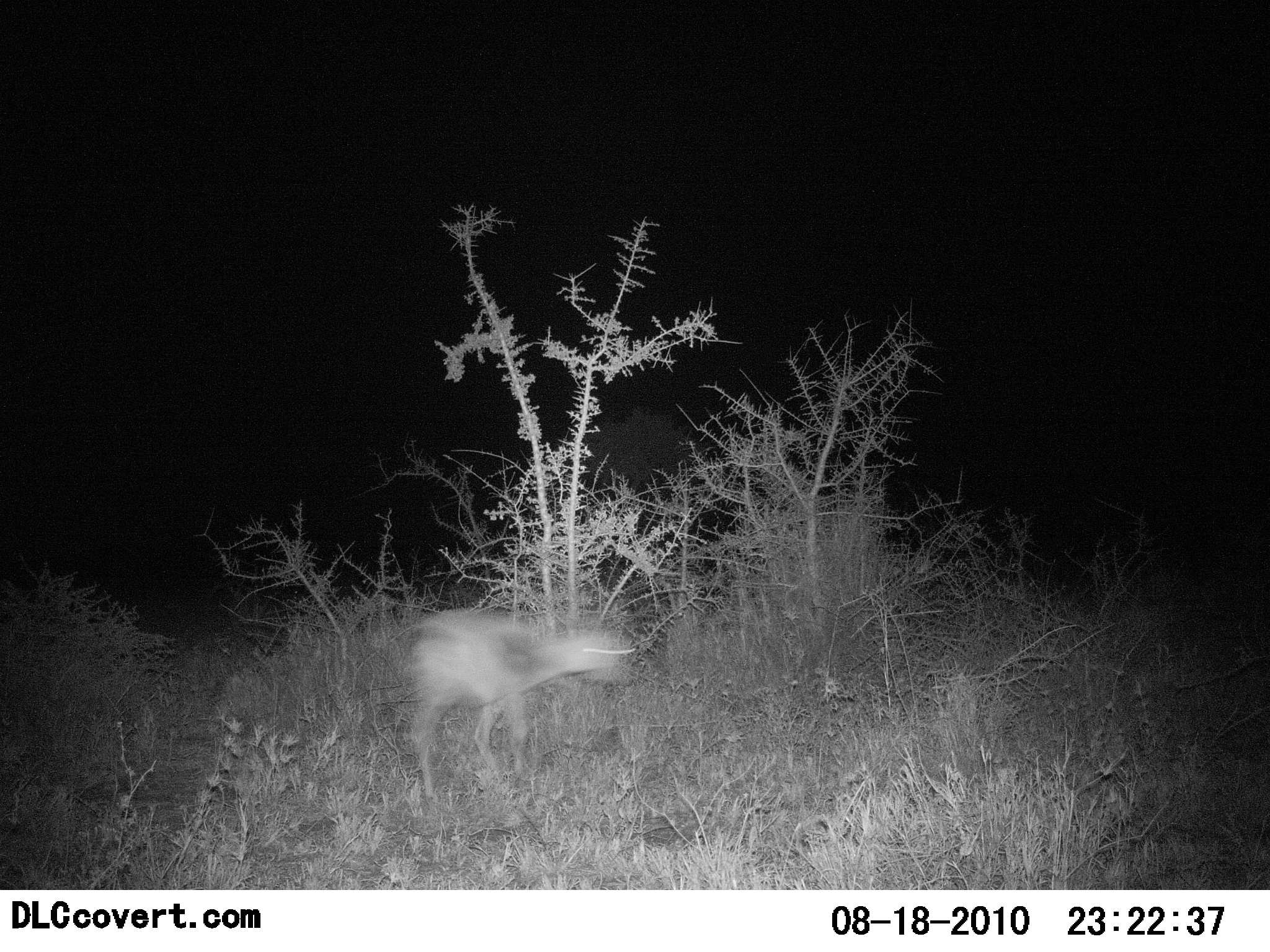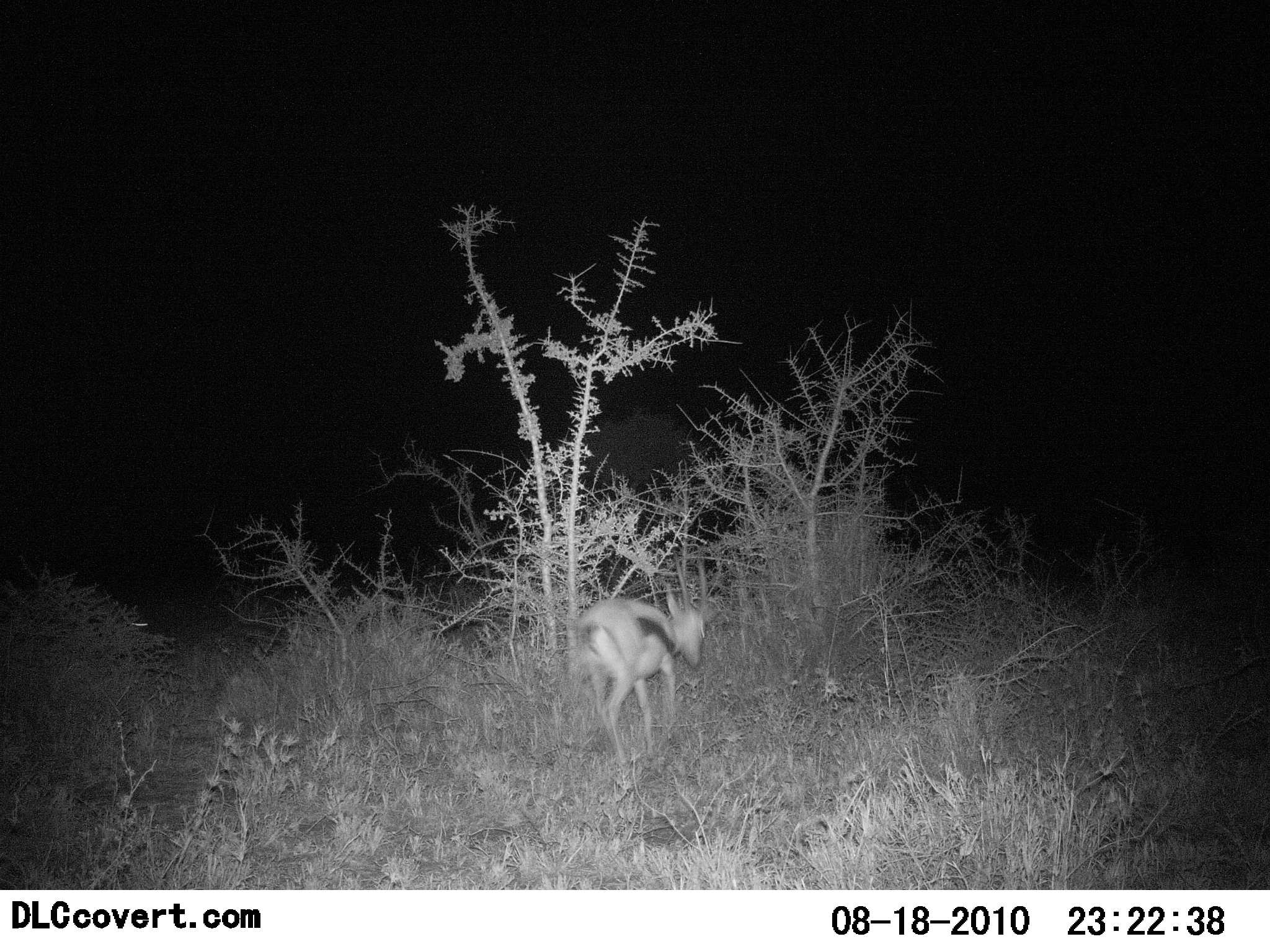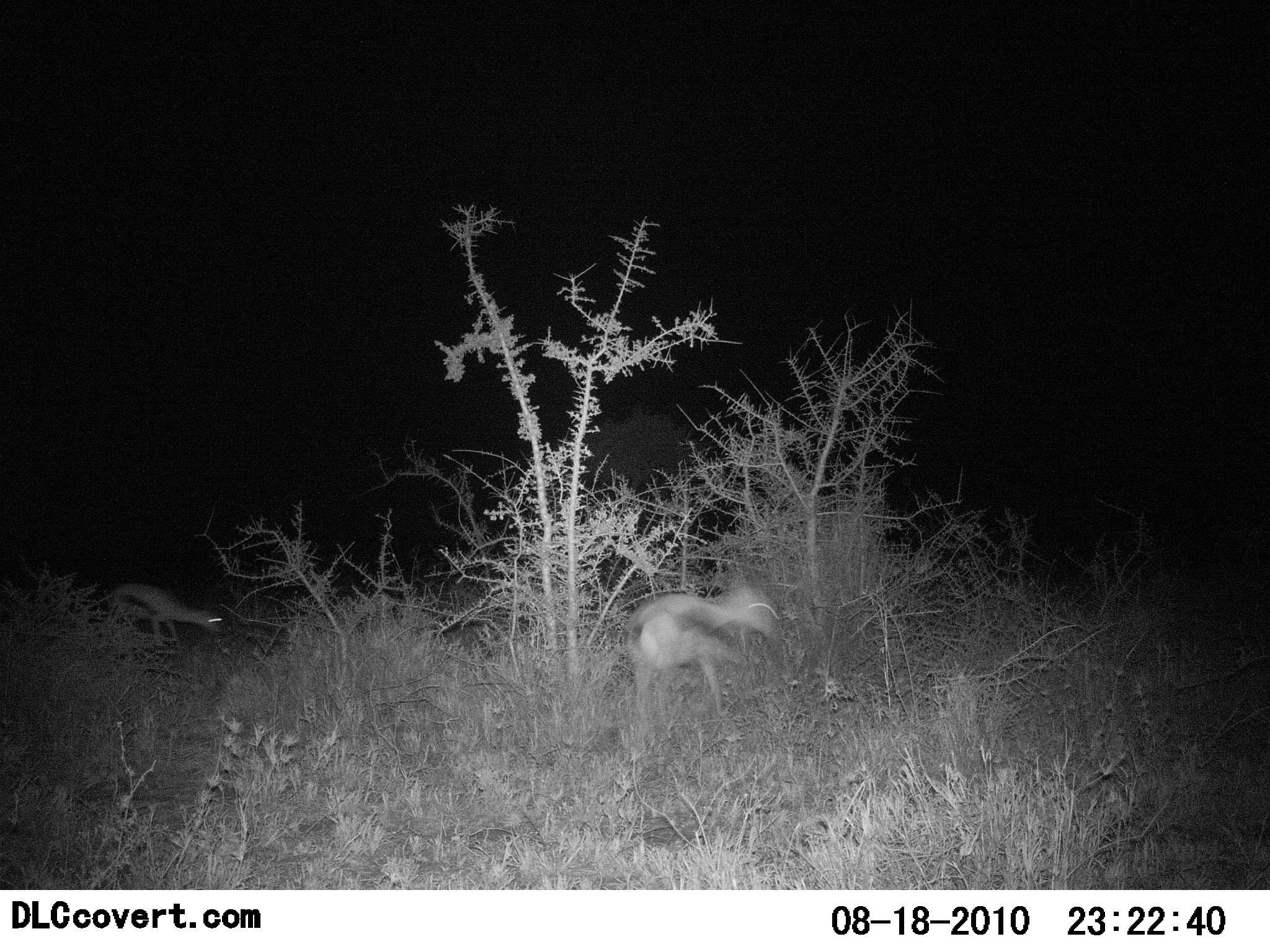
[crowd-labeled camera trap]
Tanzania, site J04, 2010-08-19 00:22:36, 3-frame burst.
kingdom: Animalia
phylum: Chordata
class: Mammalia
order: Artiodactyla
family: Bovidae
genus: Eudorcas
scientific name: Eudorcas thomsonii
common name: thomson's gazelle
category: gazellethomsons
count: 2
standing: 0%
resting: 0%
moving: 91%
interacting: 0%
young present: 0%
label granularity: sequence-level